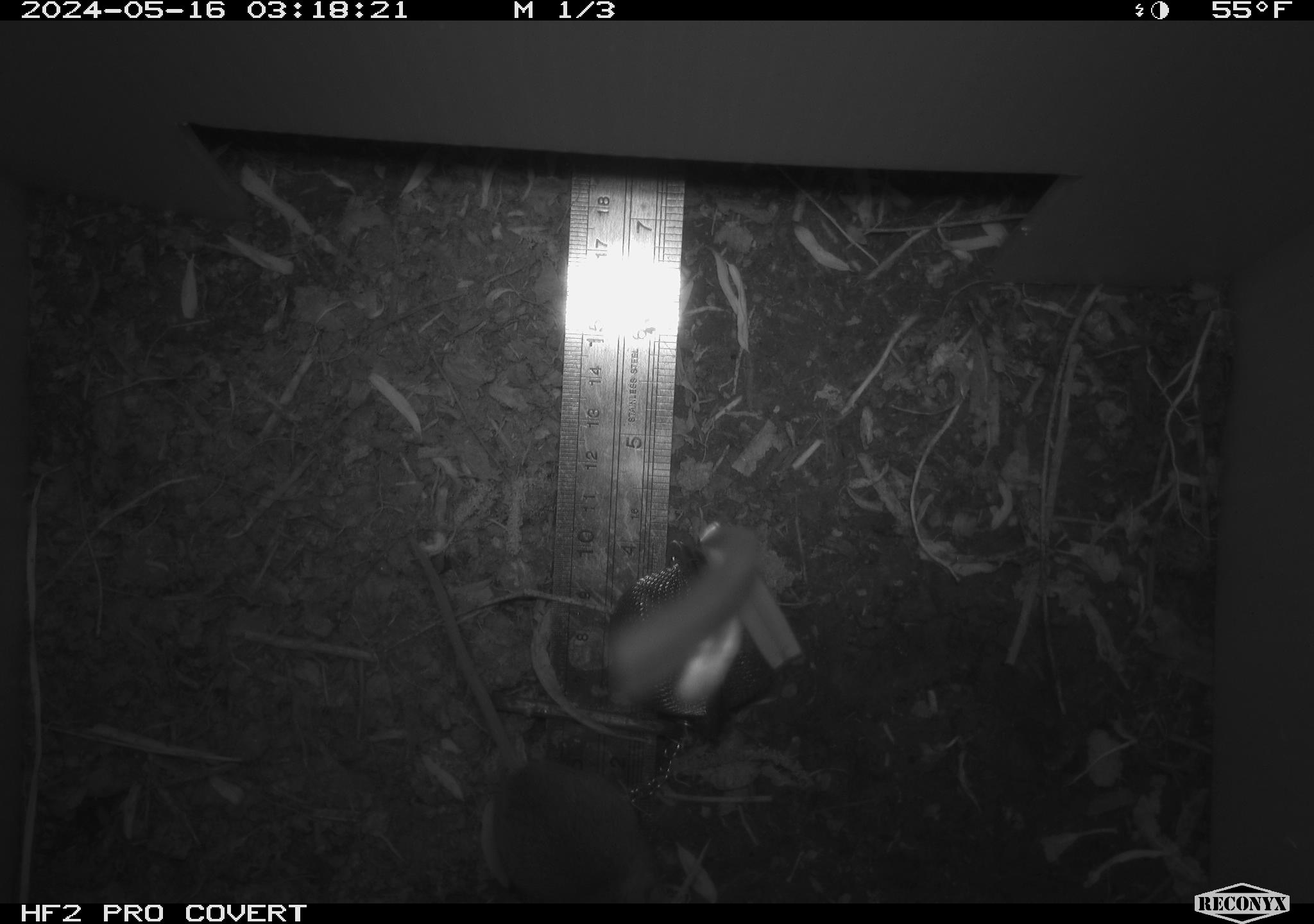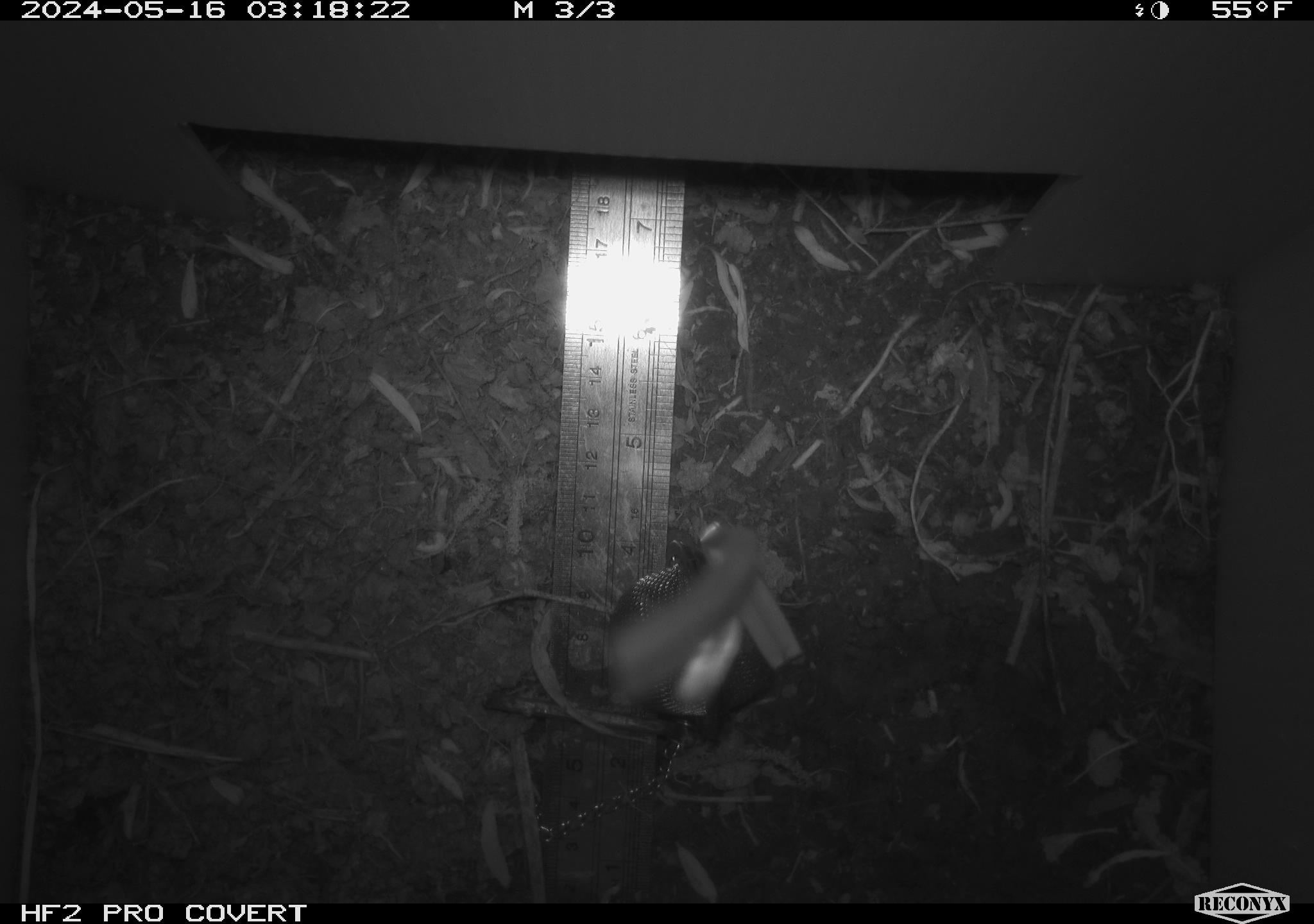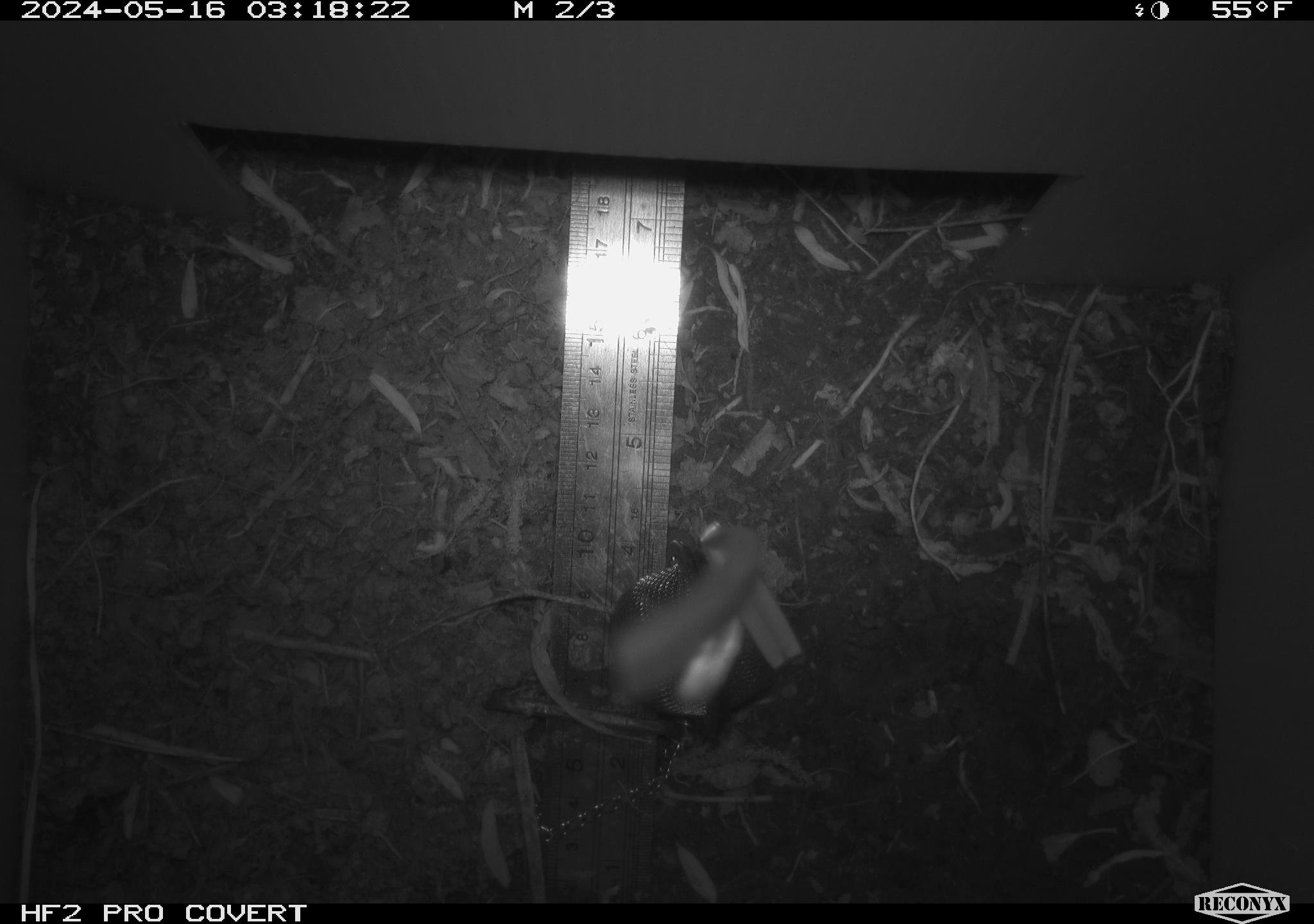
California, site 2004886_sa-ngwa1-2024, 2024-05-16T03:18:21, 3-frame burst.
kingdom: Animalia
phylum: Chordata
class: Mammalia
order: Rodentia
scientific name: Rodentia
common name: mouse species